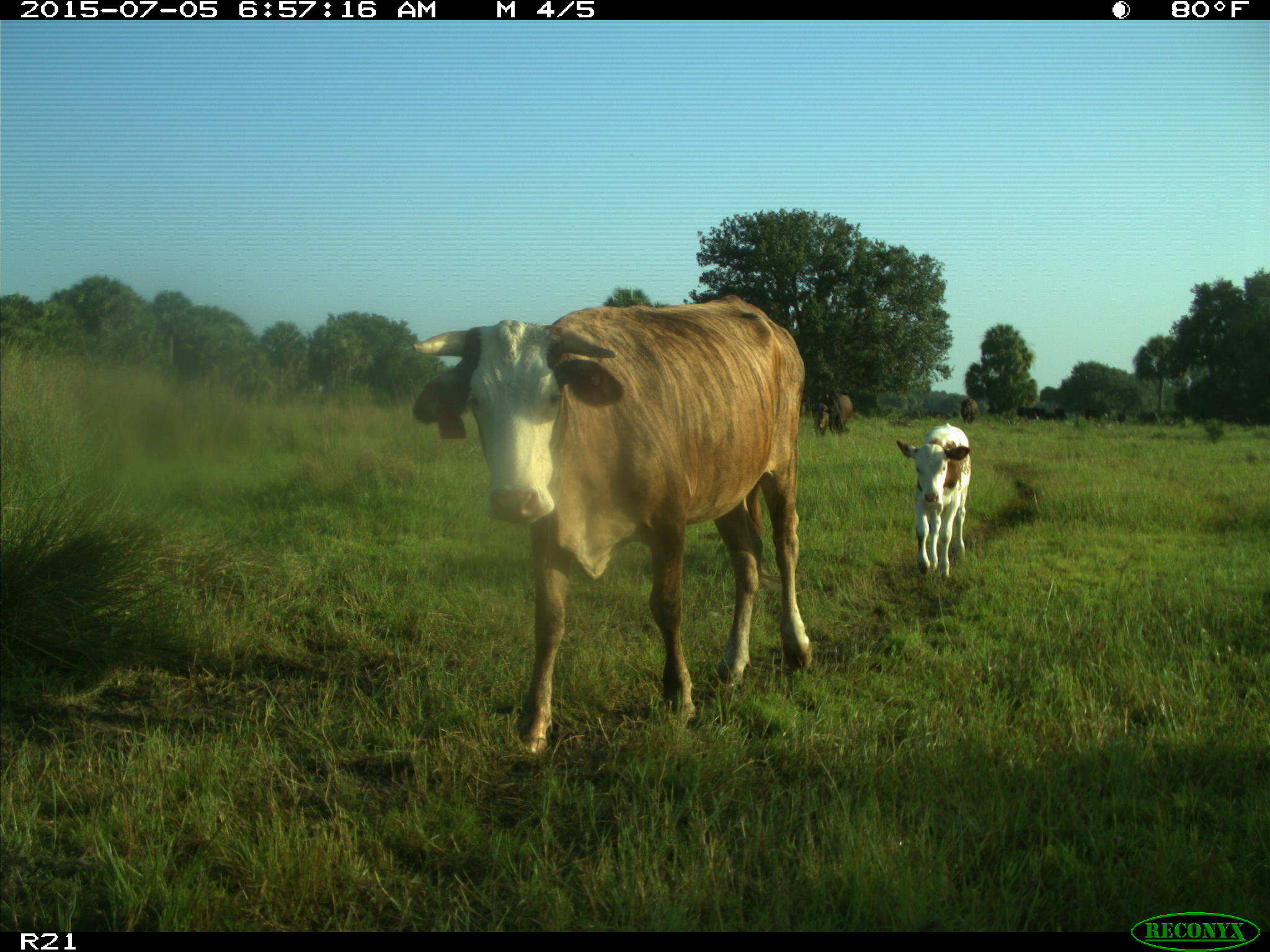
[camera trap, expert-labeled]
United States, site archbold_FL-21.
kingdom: Animalia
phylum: Chordata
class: Mammalia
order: Artiodactyla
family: Bovidae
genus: Bos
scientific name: Bos taurus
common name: domestic cow